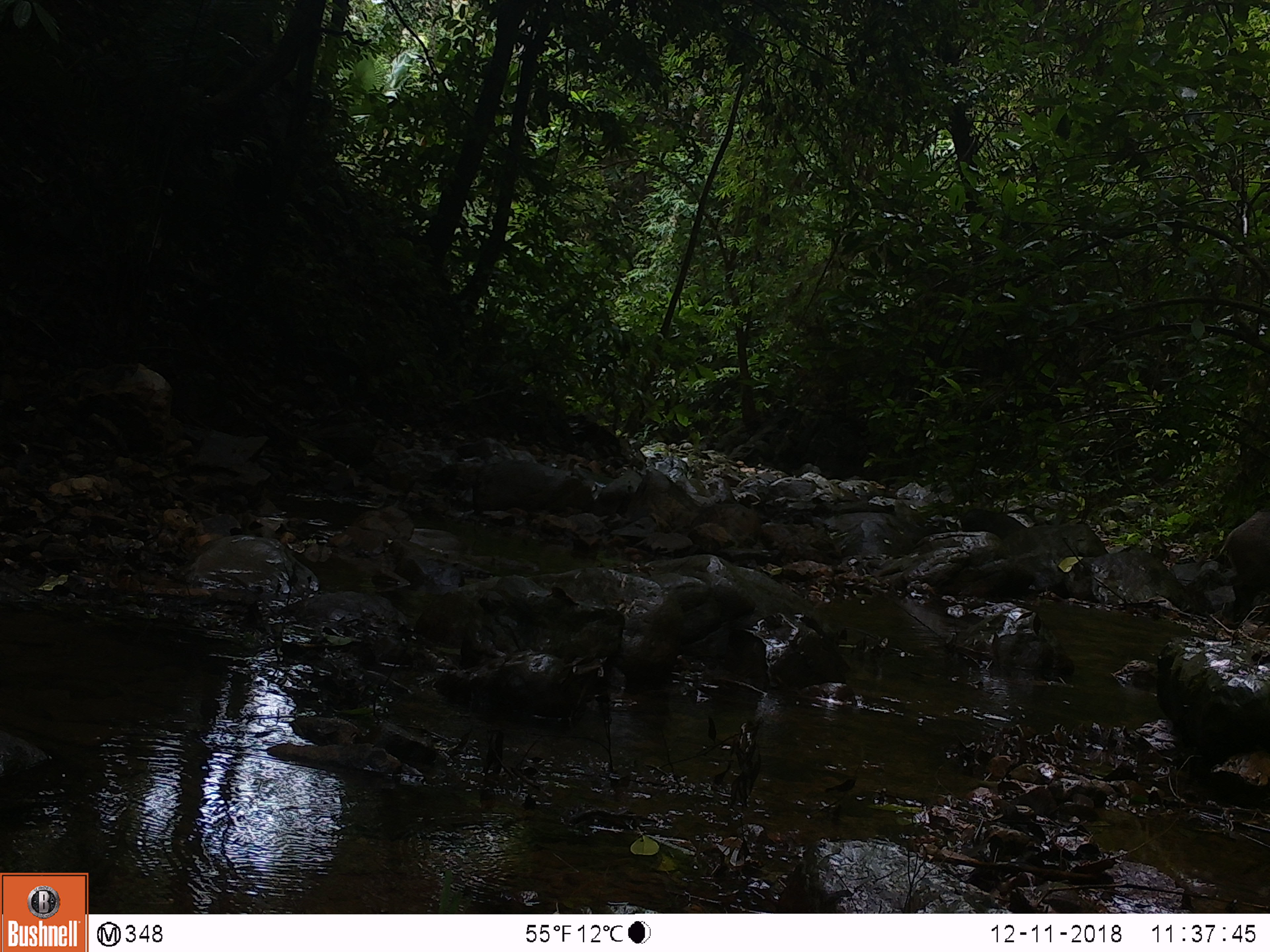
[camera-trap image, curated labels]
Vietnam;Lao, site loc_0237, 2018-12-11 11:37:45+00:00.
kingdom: Animalia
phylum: Chordata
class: Mammalia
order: Artiodactyla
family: Suidae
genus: Sus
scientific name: Sus scrofa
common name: eurasian wild pig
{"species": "eurasian wild pig (Sus scrofa)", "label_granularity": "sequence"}